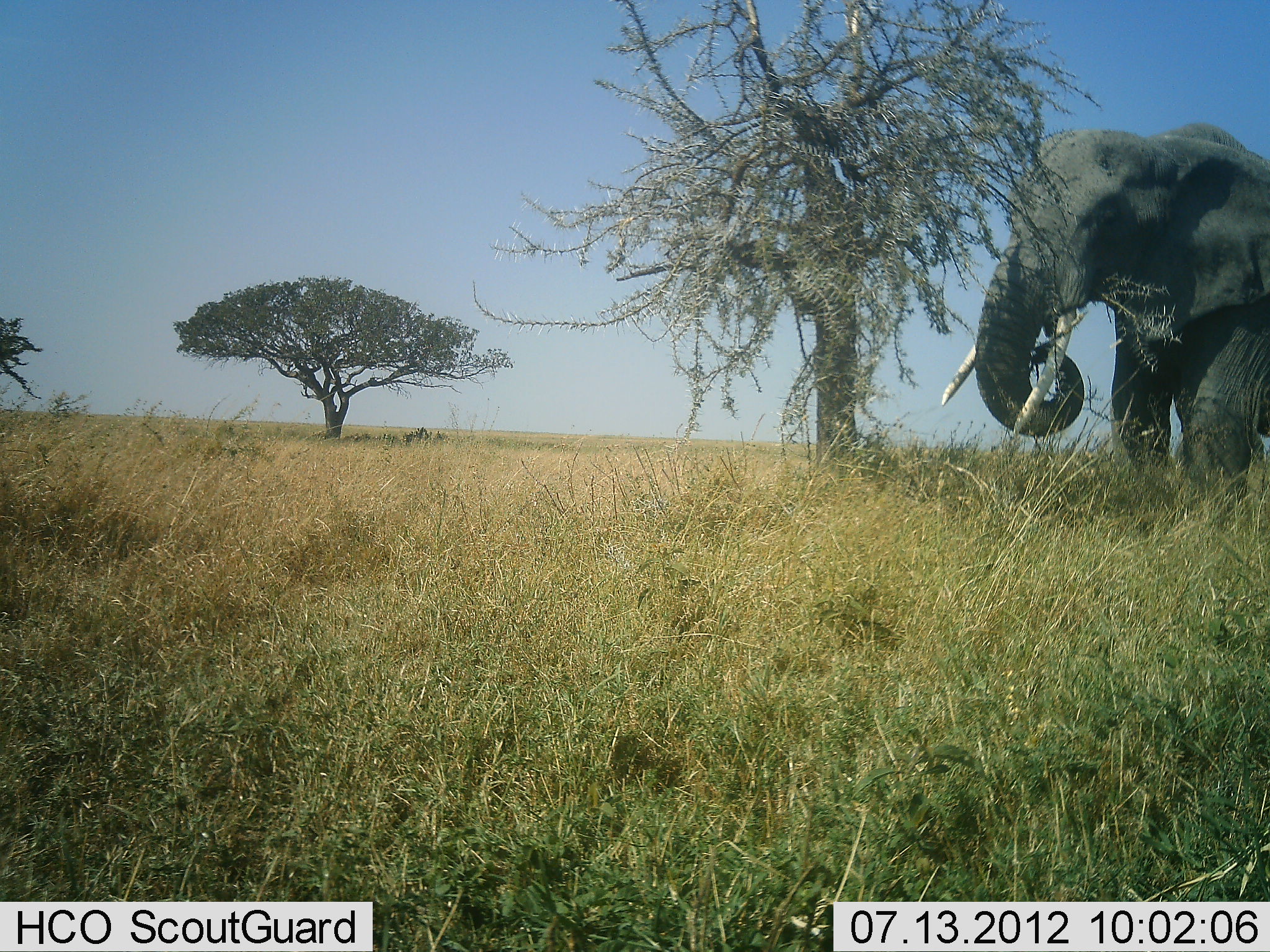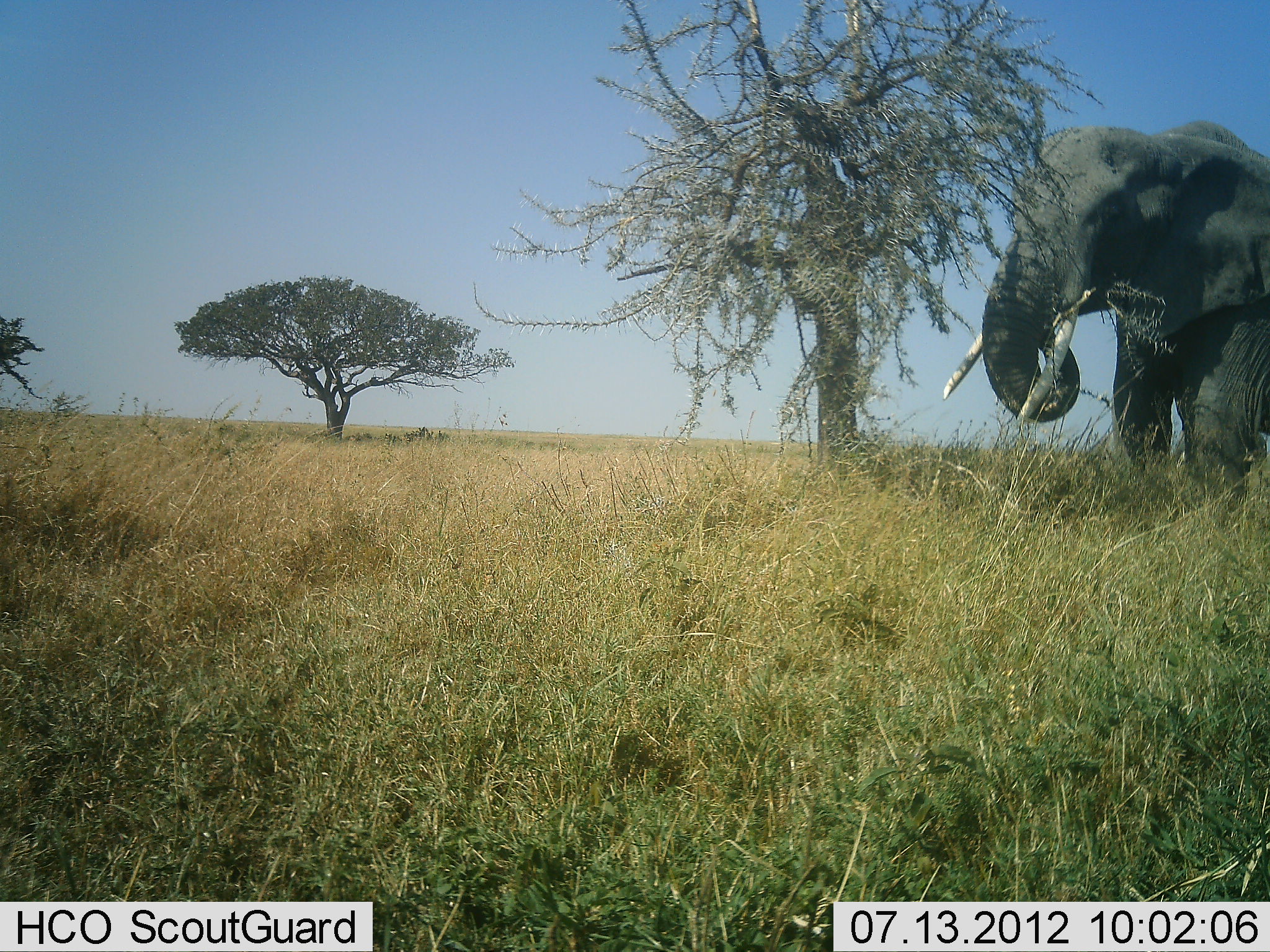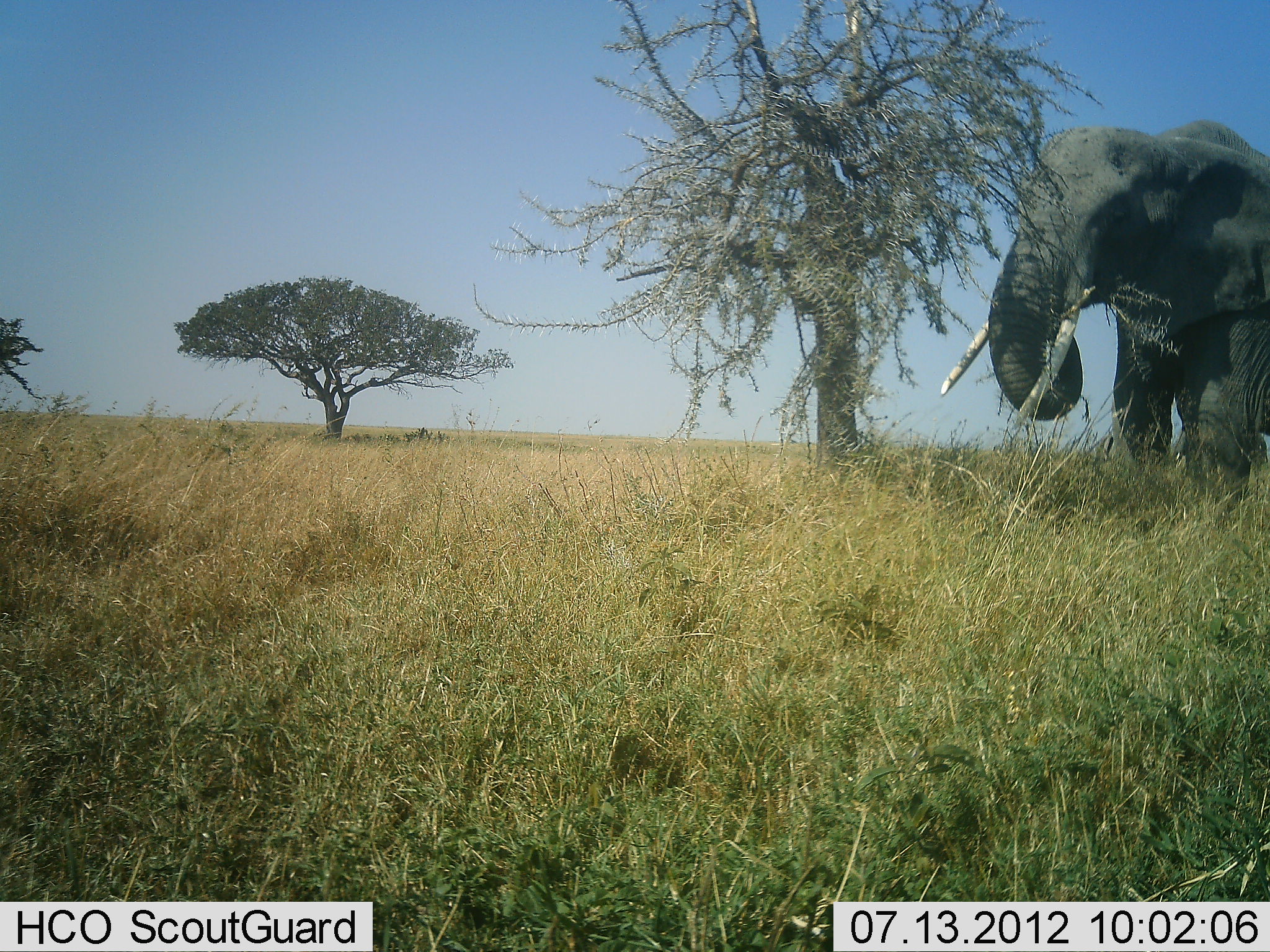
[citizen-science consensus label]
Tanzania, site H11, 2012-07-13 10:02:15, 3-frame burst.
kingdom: Animalia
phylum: Chordata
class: Mammalia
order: Proboscidea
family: Elephantidae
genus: Loxodonta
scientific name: Loxodonta africana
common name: african bush elephant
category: elephant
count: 1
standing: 50%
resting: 0%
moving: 0%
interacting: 0%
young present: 0%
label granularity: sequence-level